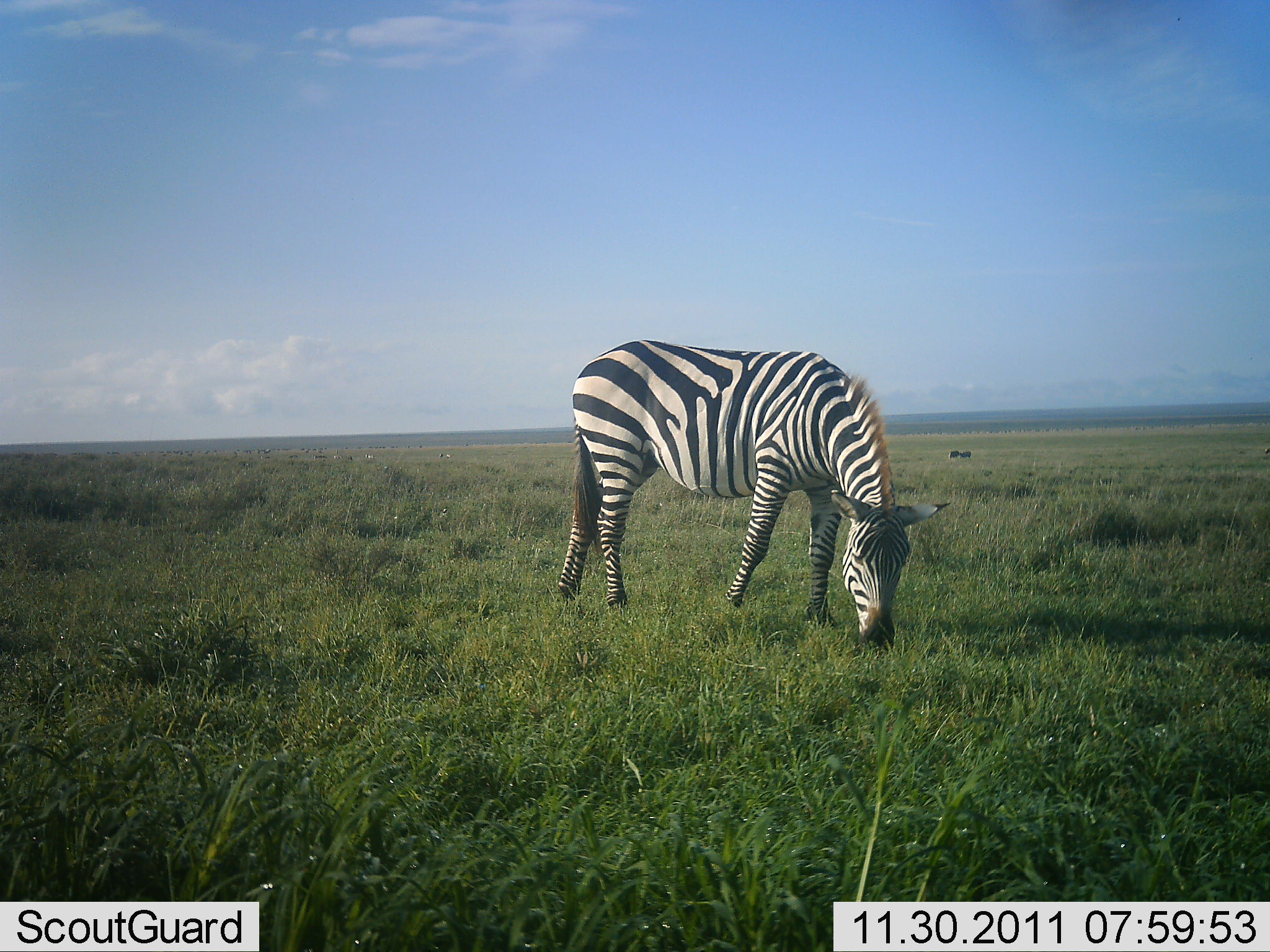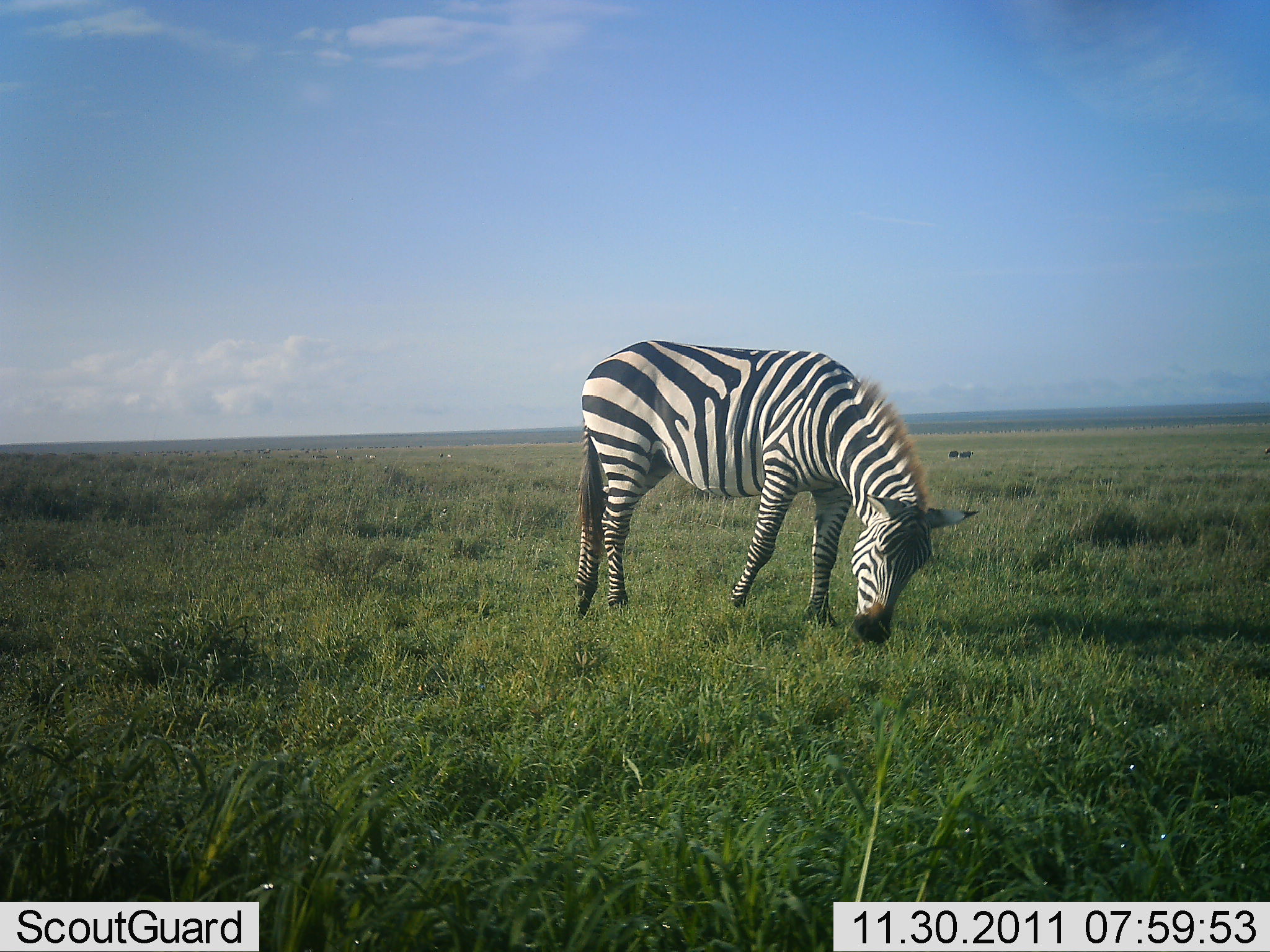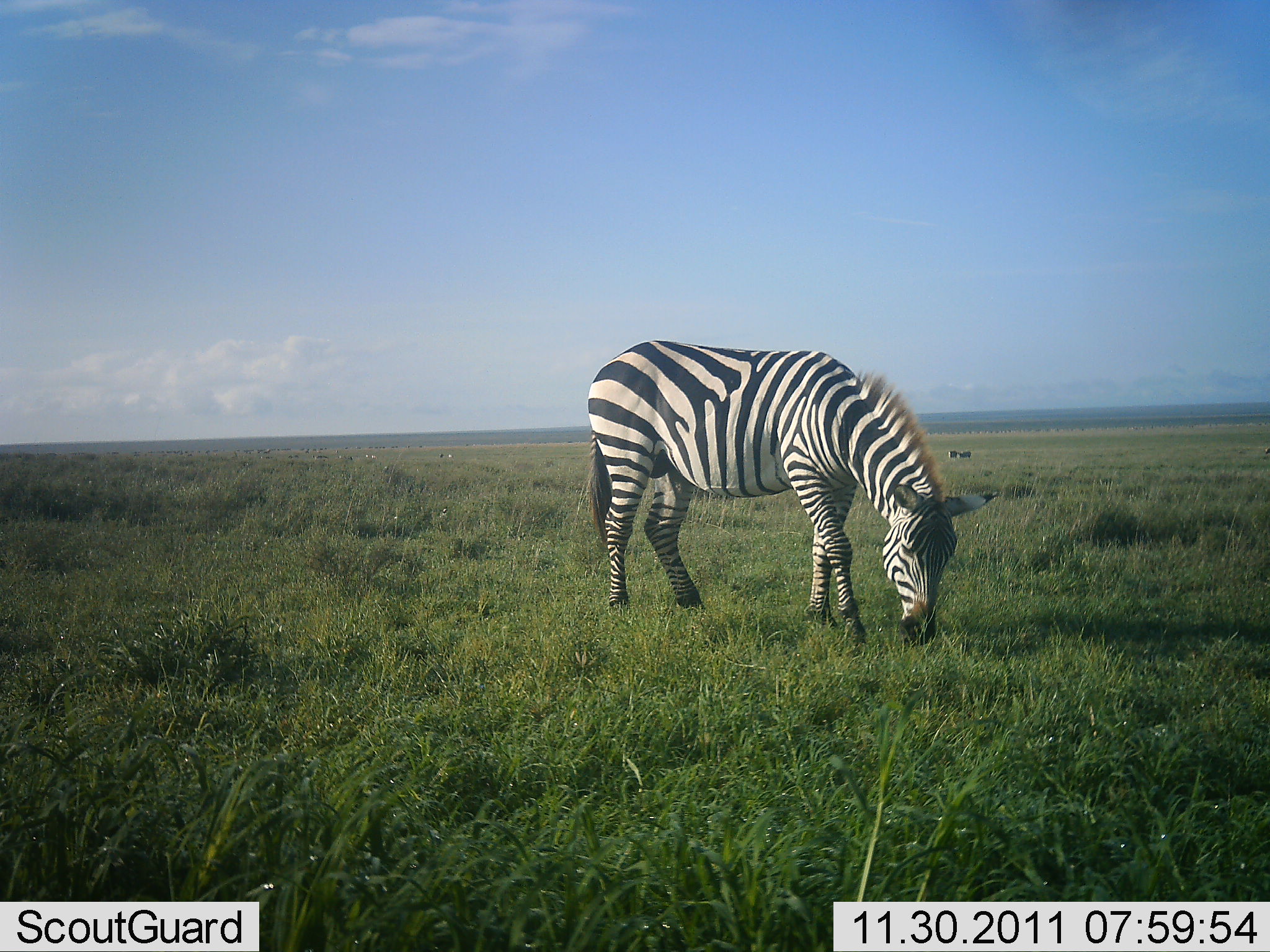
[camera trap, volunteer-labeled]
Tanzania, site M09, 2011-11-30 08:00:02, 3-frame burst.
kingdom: Animalia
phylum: Chordata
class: Mammalia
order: Perissodactyla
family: Equidae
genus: Equus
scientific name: Equus quagga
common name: plains zebra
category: zebra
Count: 1.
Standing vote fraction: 9%.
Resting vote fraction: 0%.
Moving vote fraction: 0%.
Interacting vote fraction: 0%.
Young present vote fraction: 0%.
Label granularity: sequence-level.